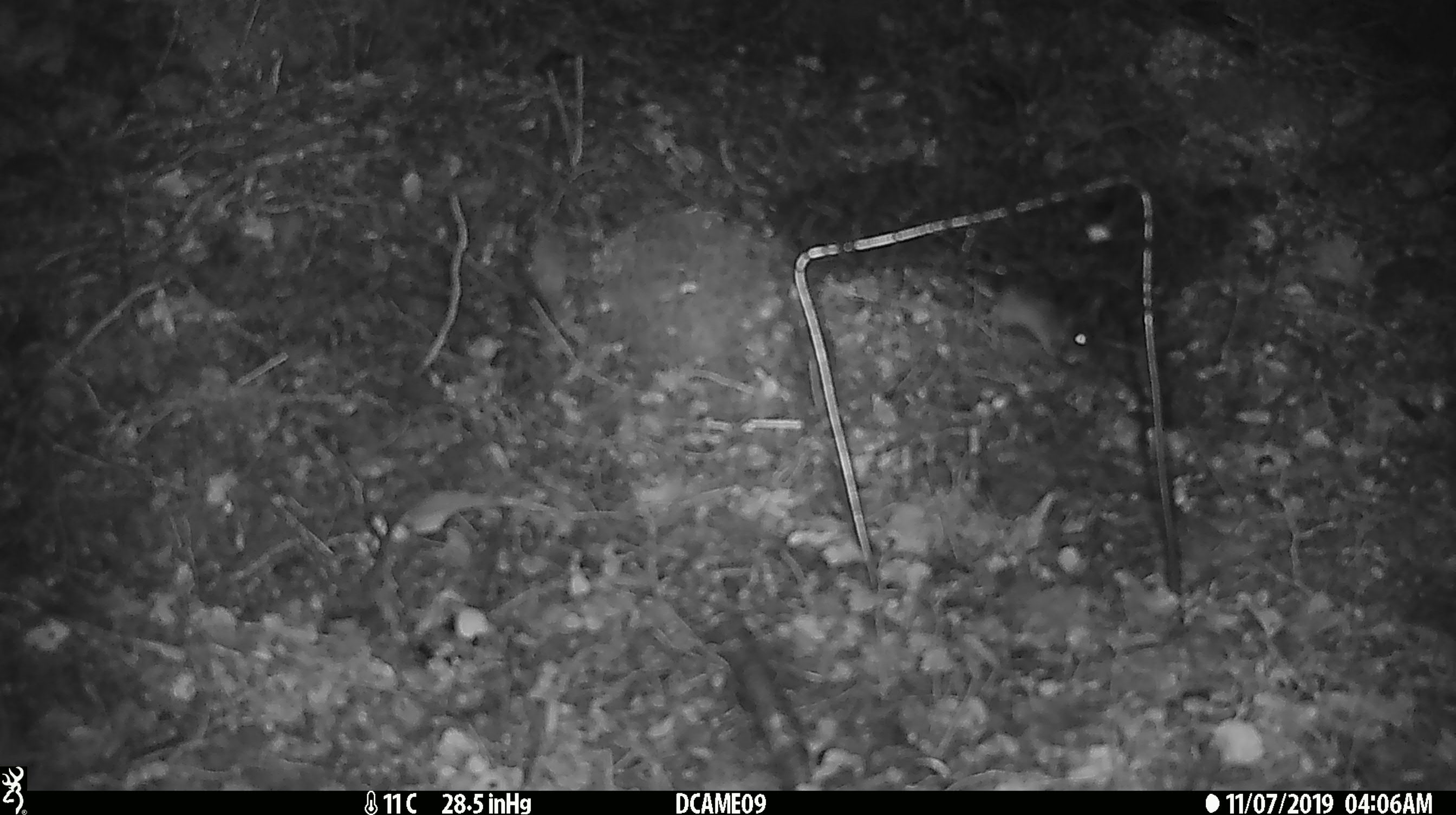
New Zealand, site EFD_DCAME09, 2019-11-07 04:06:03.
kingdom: Animalia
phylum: Chordata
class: Mammalia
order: Rodentia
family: Muridae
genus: Mus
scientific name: Mus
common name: mouse